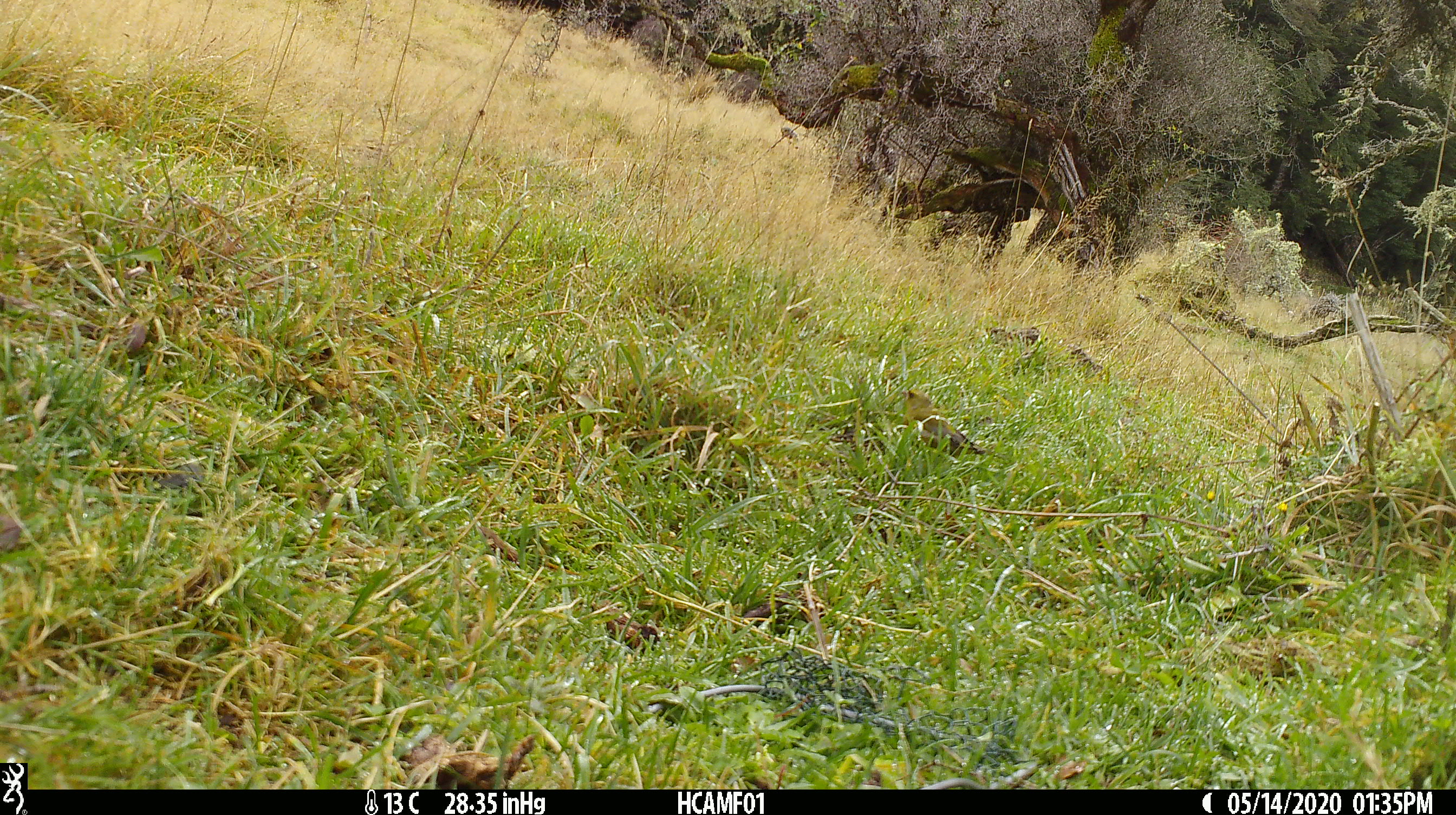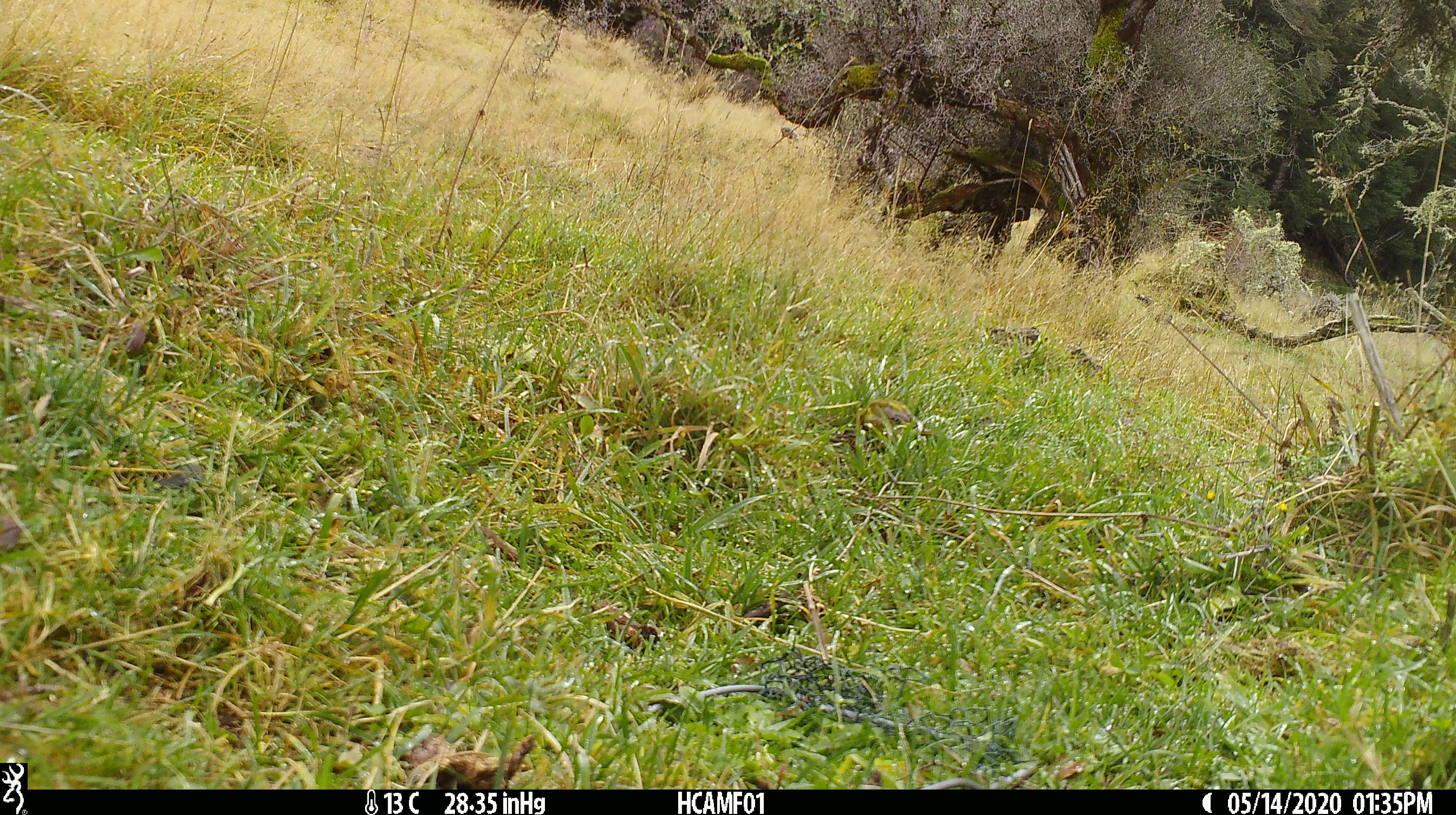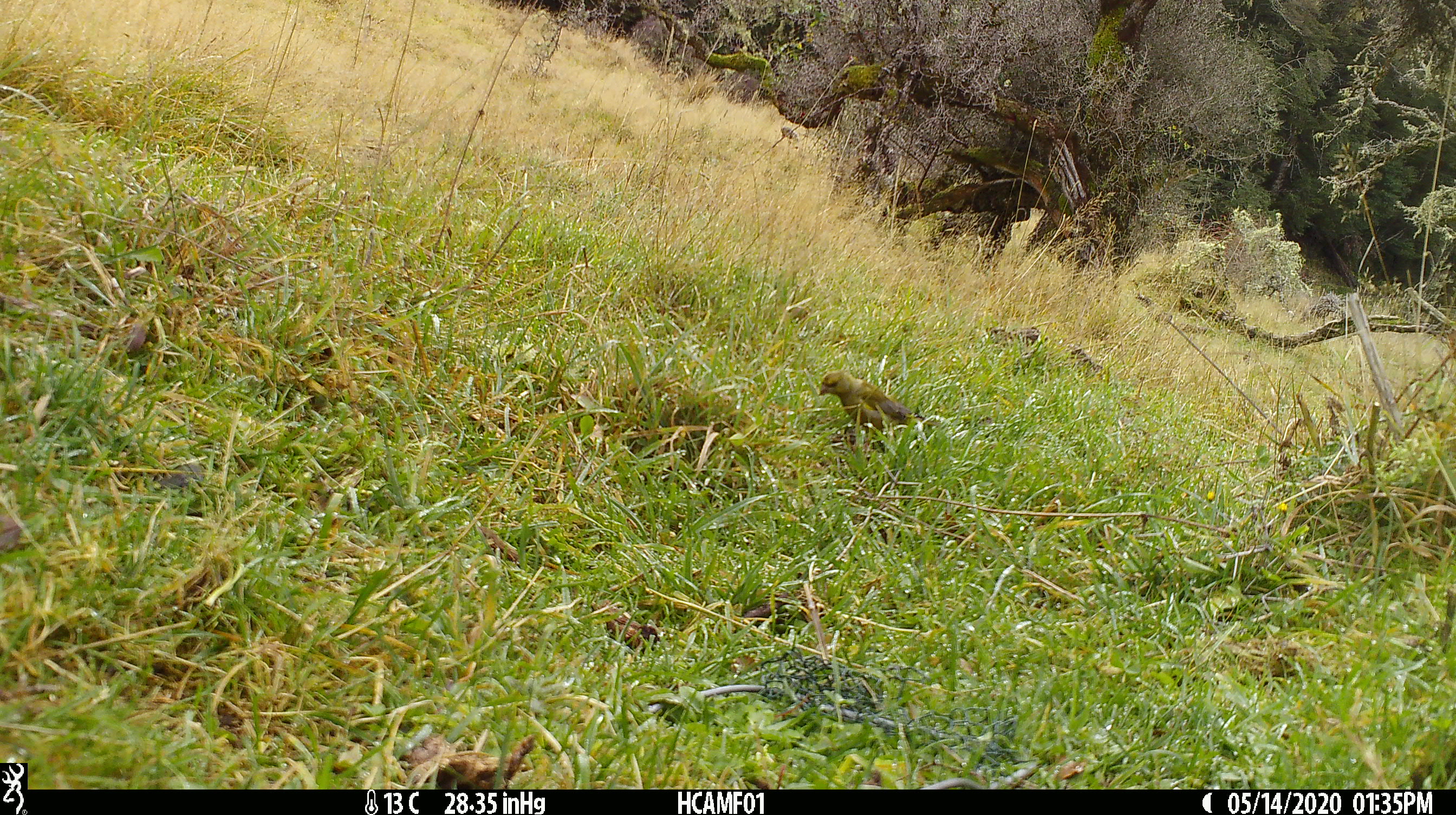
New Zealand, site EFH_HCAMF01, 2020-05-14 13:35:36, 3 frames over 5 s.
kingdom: Animalia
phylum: Chordata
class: Aves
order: Passeriformes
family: Fringillidae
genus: Chloris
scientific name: Chloris chloris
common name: greenfinch